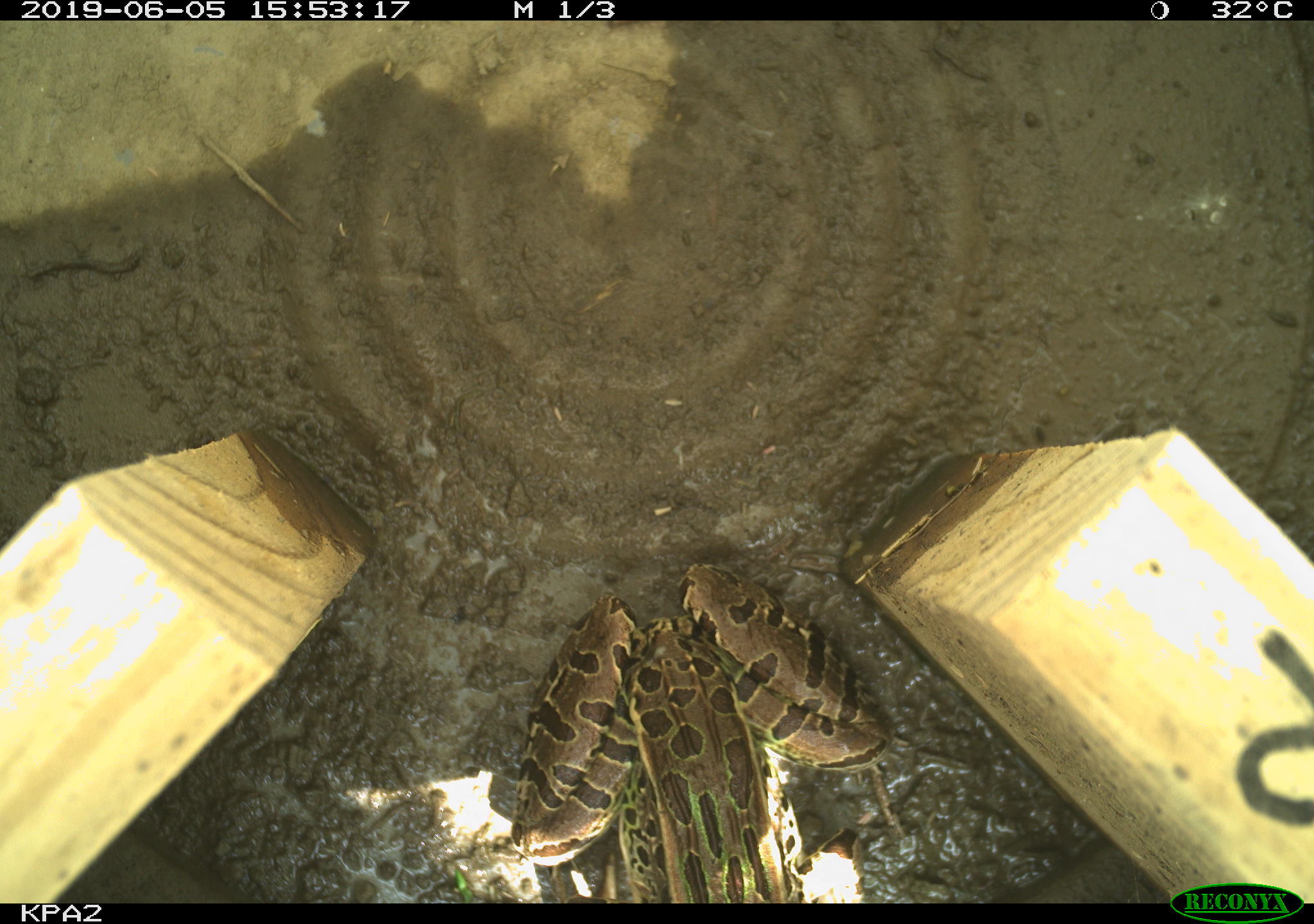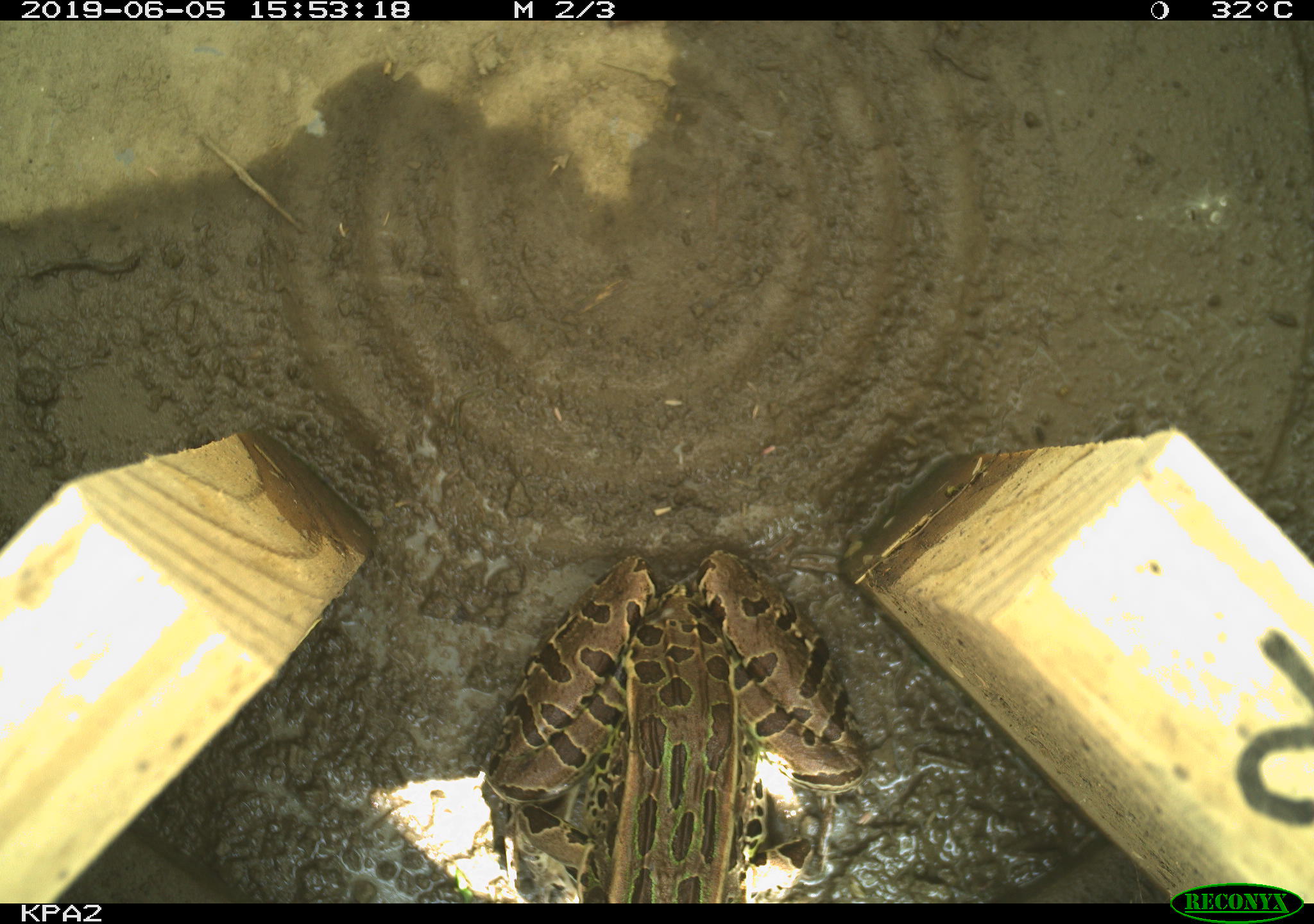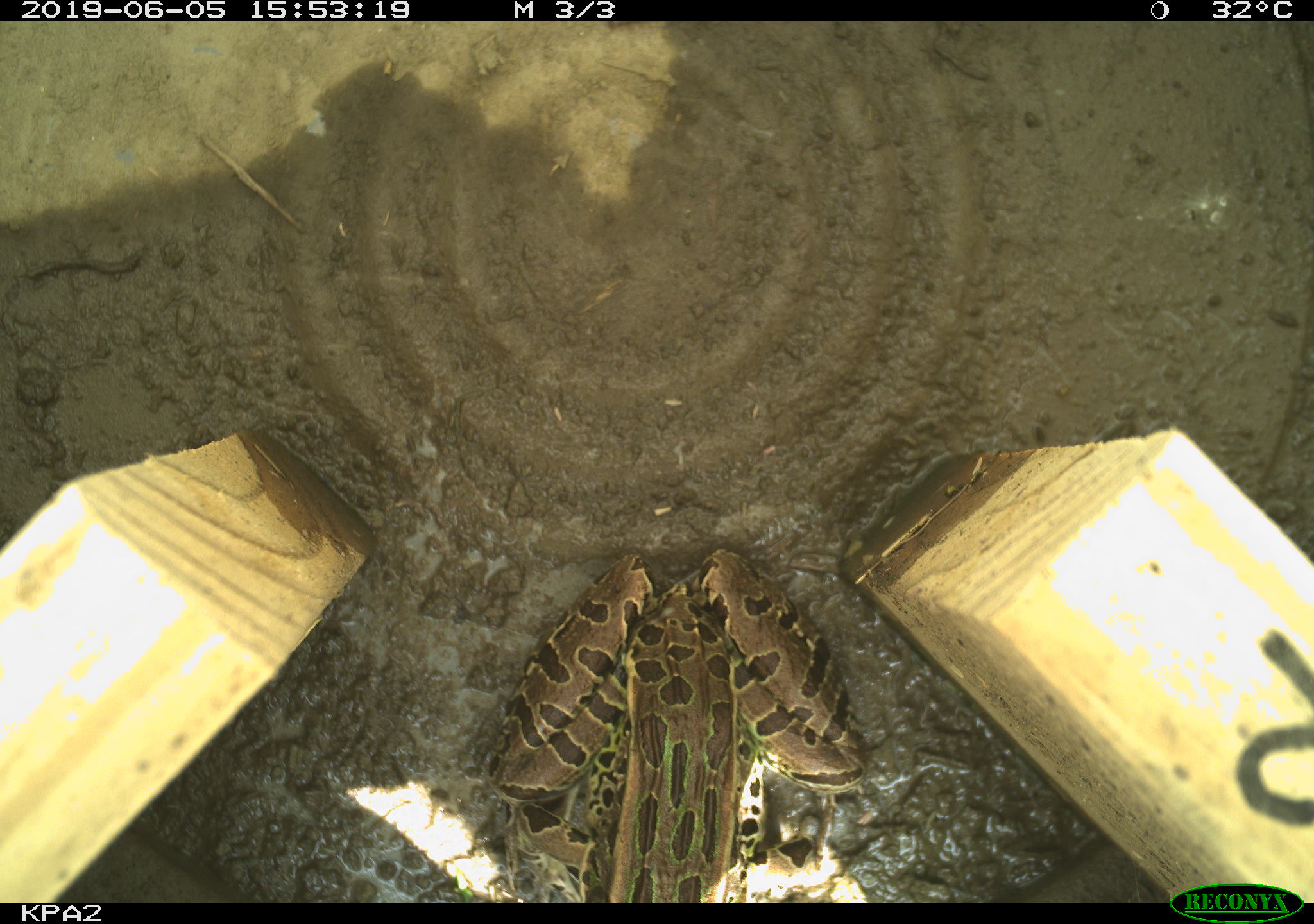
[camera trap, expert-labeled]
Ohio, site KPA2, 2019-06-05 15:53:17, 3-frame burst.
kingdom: Animalia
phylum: Chordata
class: Amphibia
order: Anura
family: Ranidae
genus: Lithobates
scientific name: Lithobates pipiens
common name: northern leopard frog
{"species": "northern leopard frog (Lithobates pipiens)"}